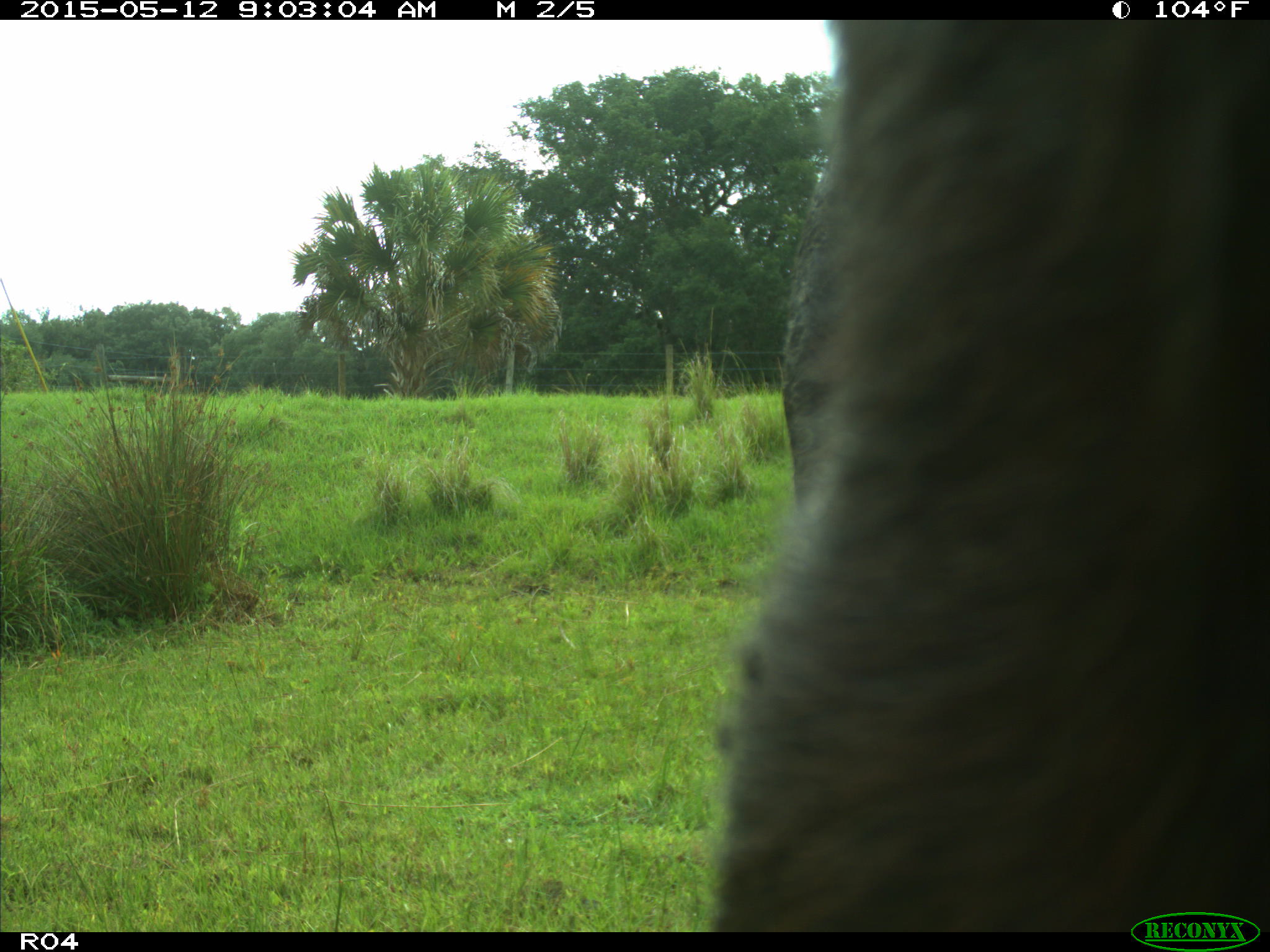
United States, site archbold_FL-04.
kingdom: Animalia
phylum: Chordata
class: Mammalia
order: Artiodactyla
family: Bovidae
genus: Bos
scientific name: Bos taurus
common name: domestic cow